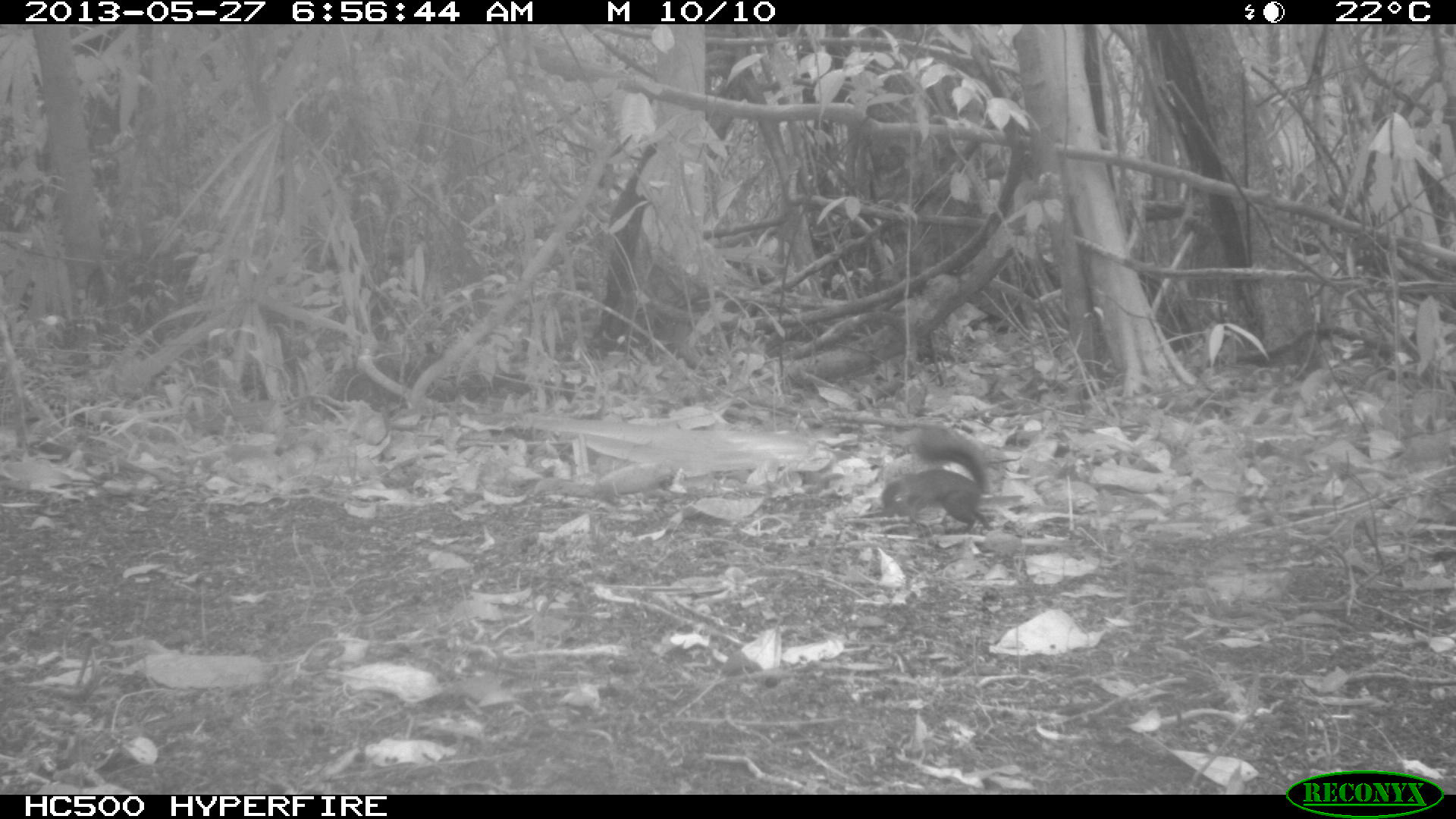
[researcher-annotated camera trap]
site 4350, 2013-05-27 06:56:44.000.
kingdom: Animalia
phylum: Chordata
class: Mammalia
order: Rodentia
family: Sciuridae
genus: Sciurus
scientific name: Sciurus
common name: squirrel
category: sciurus sp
Sciurus sp (squirrel) (Sciurus), count 1.